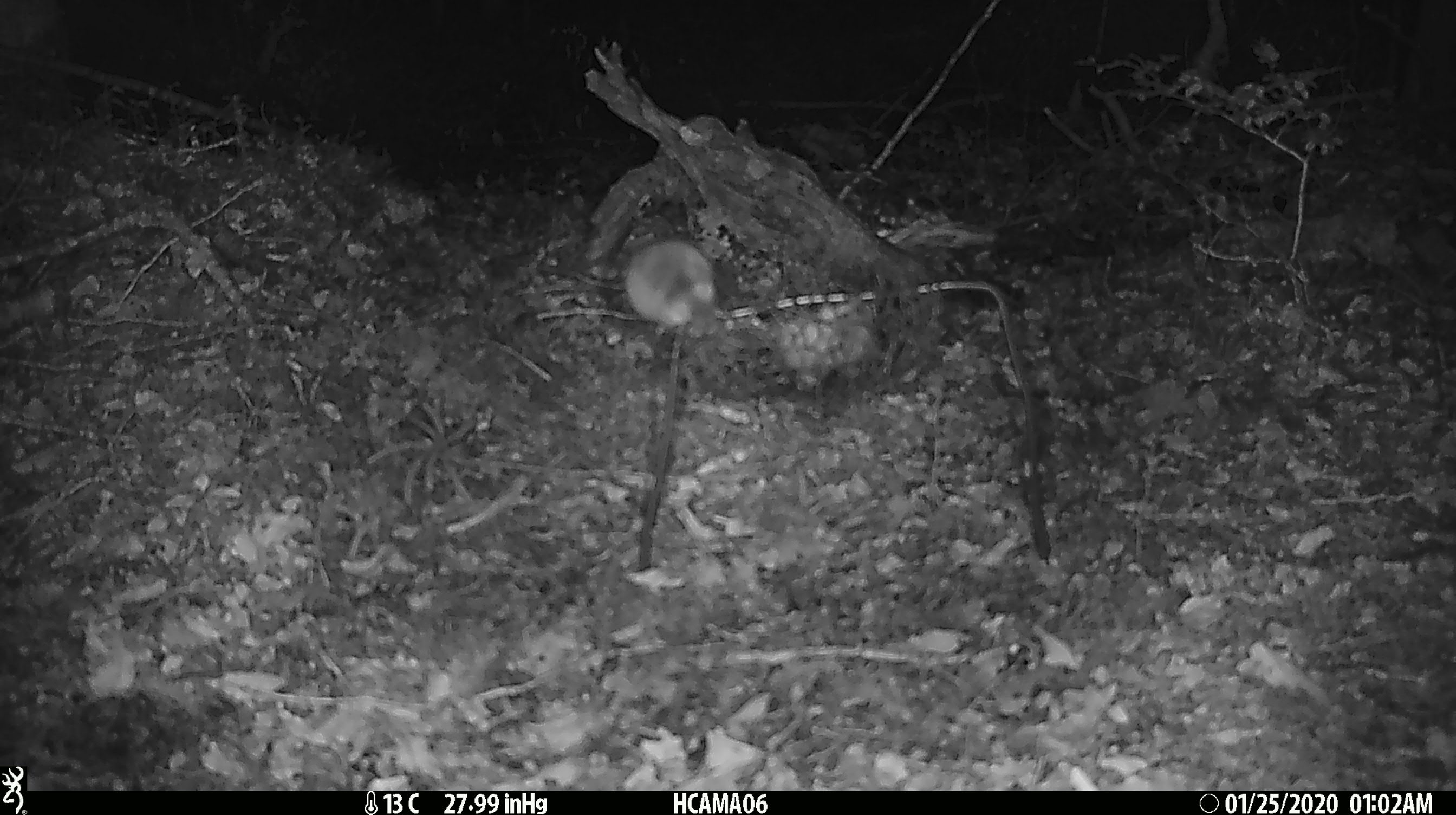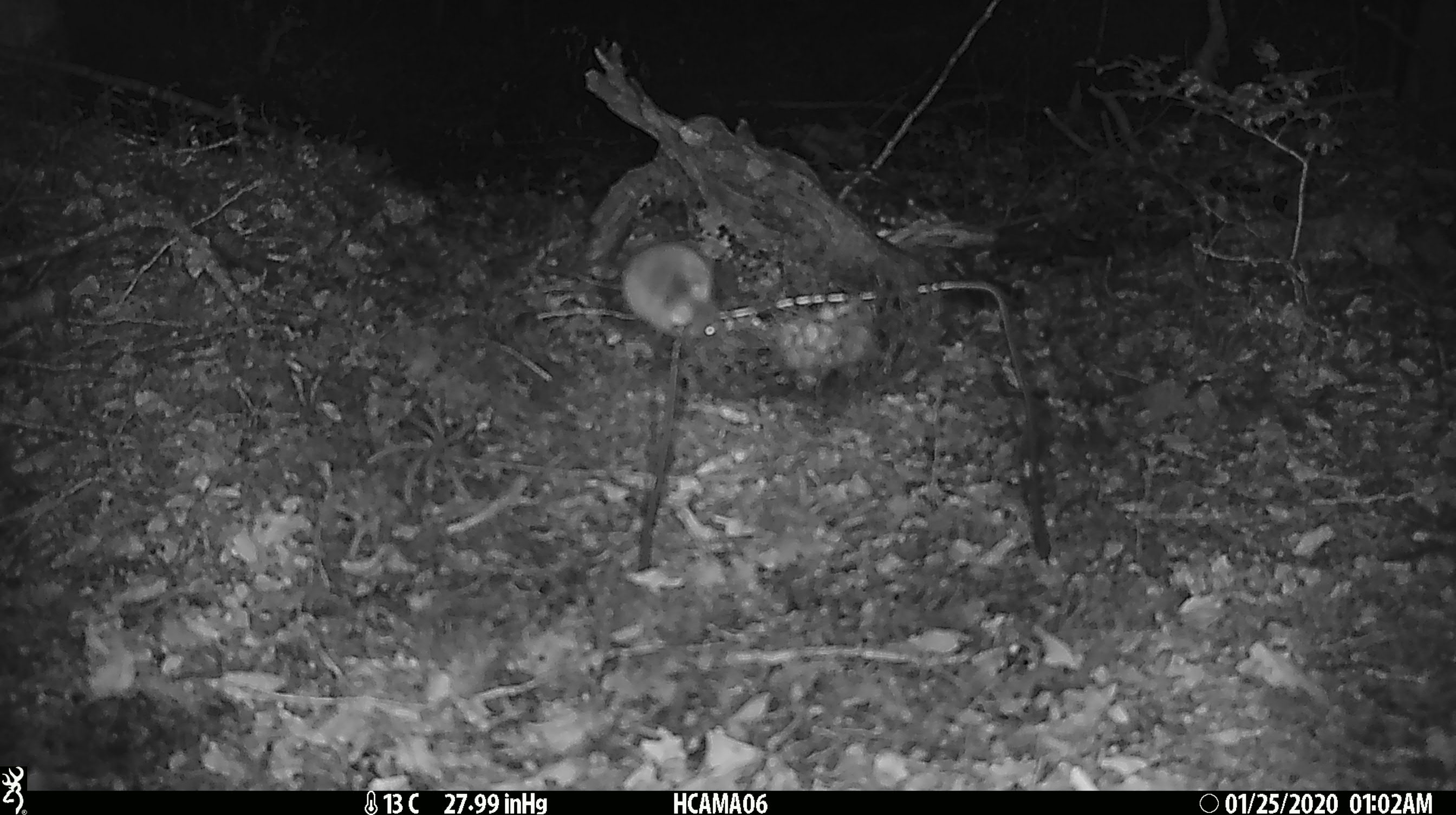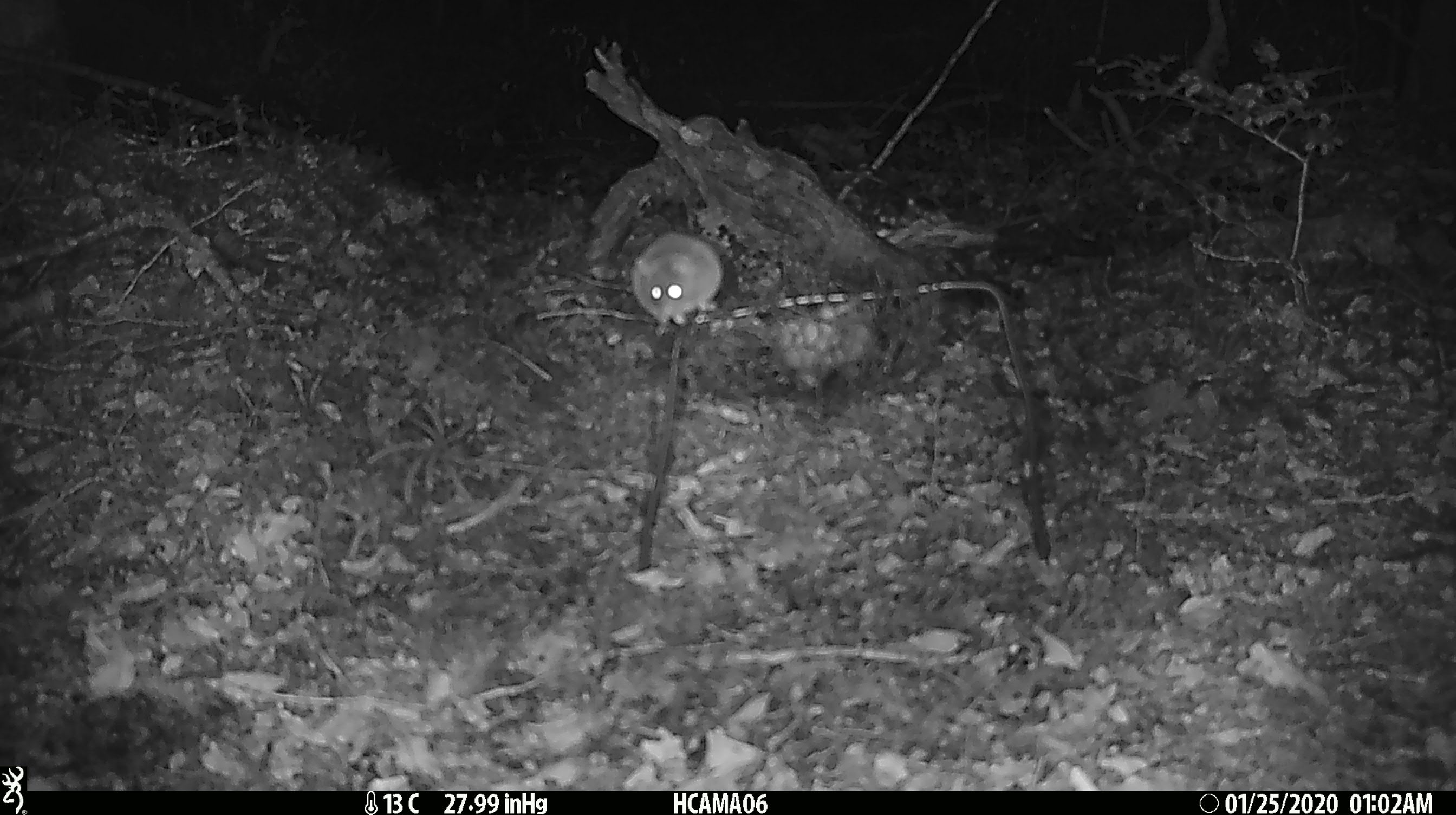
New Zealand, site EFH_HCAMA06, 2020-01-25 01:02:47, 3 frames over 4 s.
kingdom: Animalia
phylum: Chordata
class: Mammalia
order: Rodentia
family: Muridae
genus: Mus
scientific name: Mus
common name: mouse